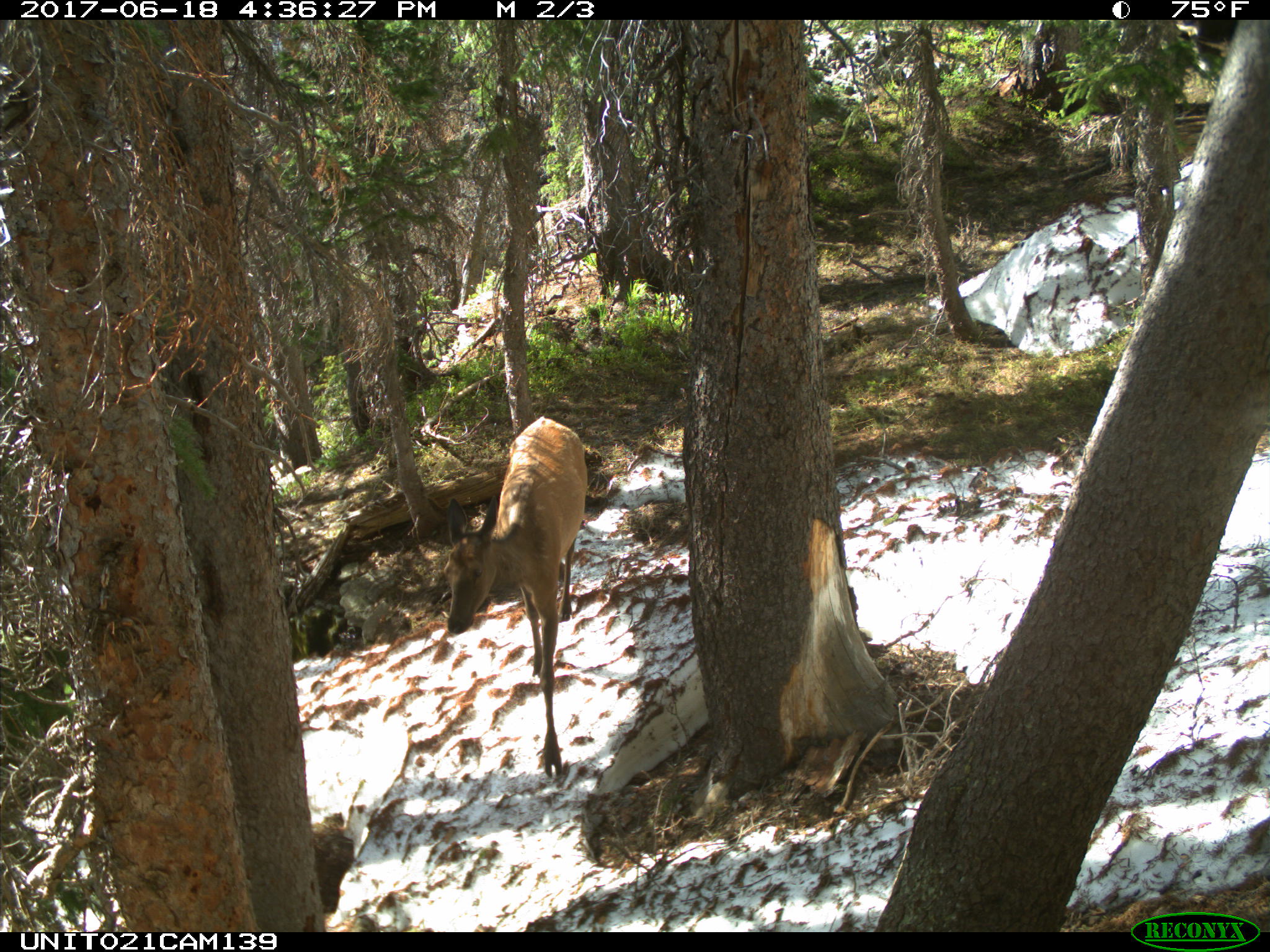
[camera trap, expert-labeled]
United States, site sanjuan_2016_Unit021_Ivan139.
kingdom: Animalia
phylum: Chordata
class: Mammalia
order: Artiodactyla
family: Cervidae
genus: Cervus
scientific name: Cervus elaphus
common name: red deer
Cervus elaphus (red deer).